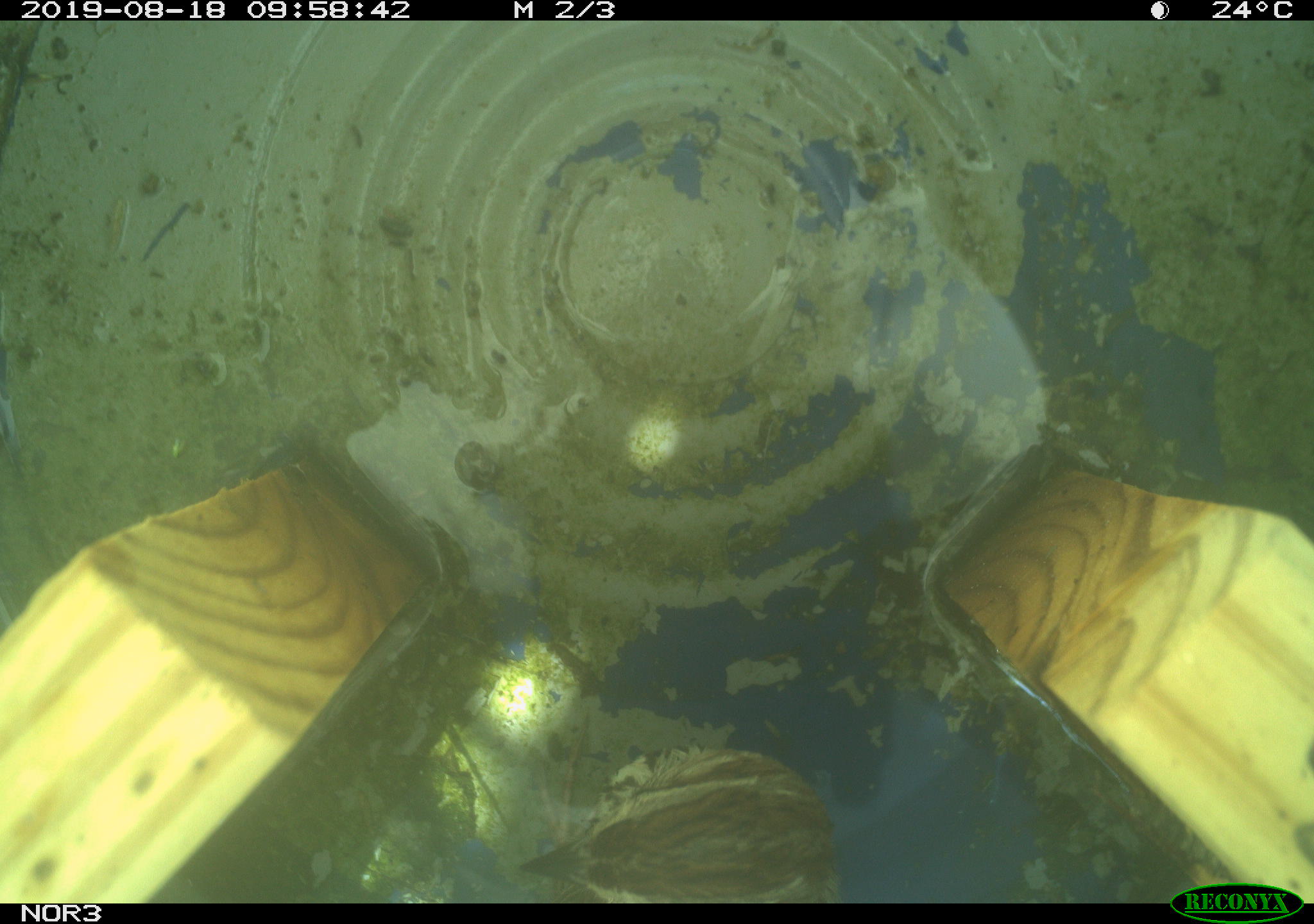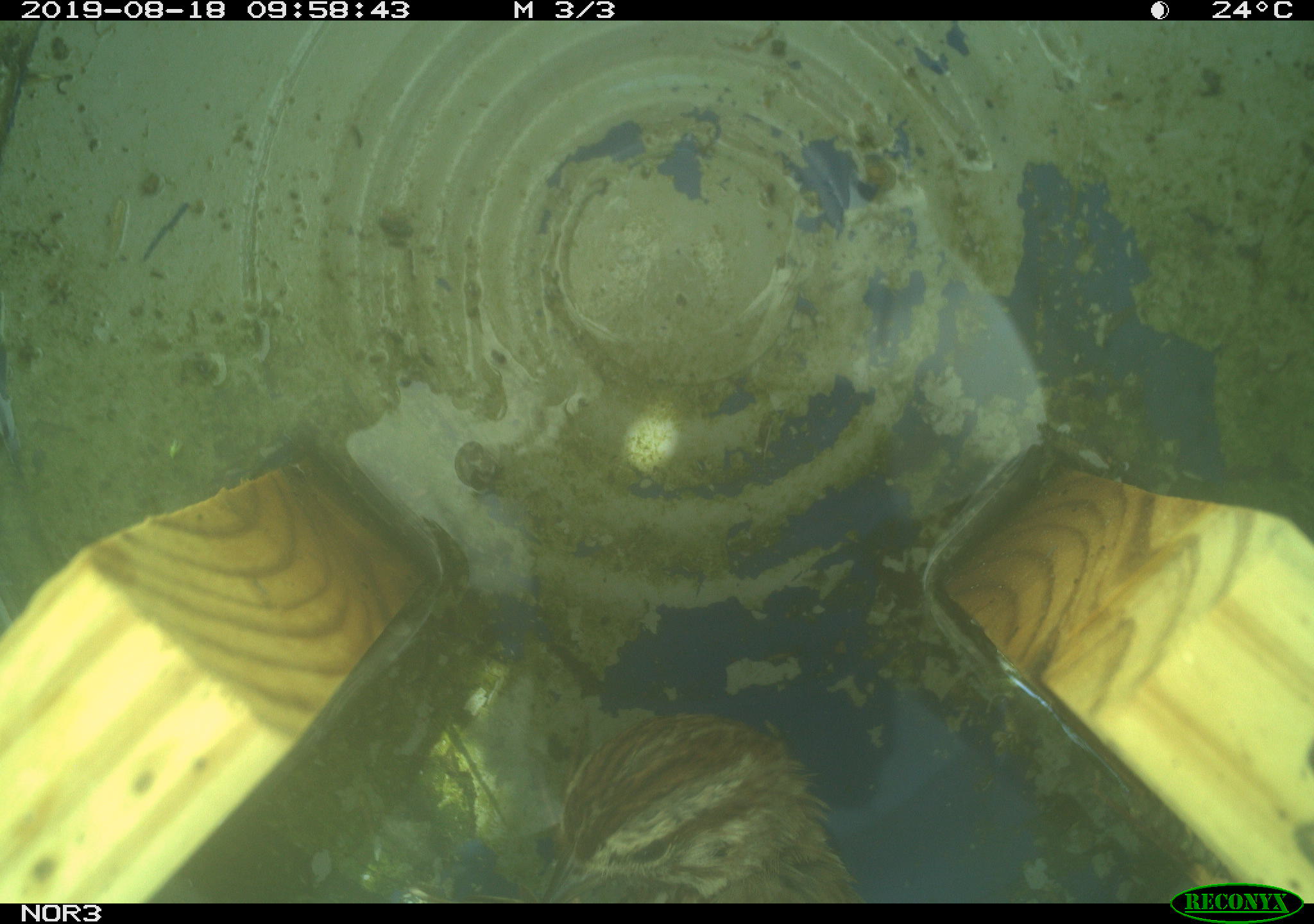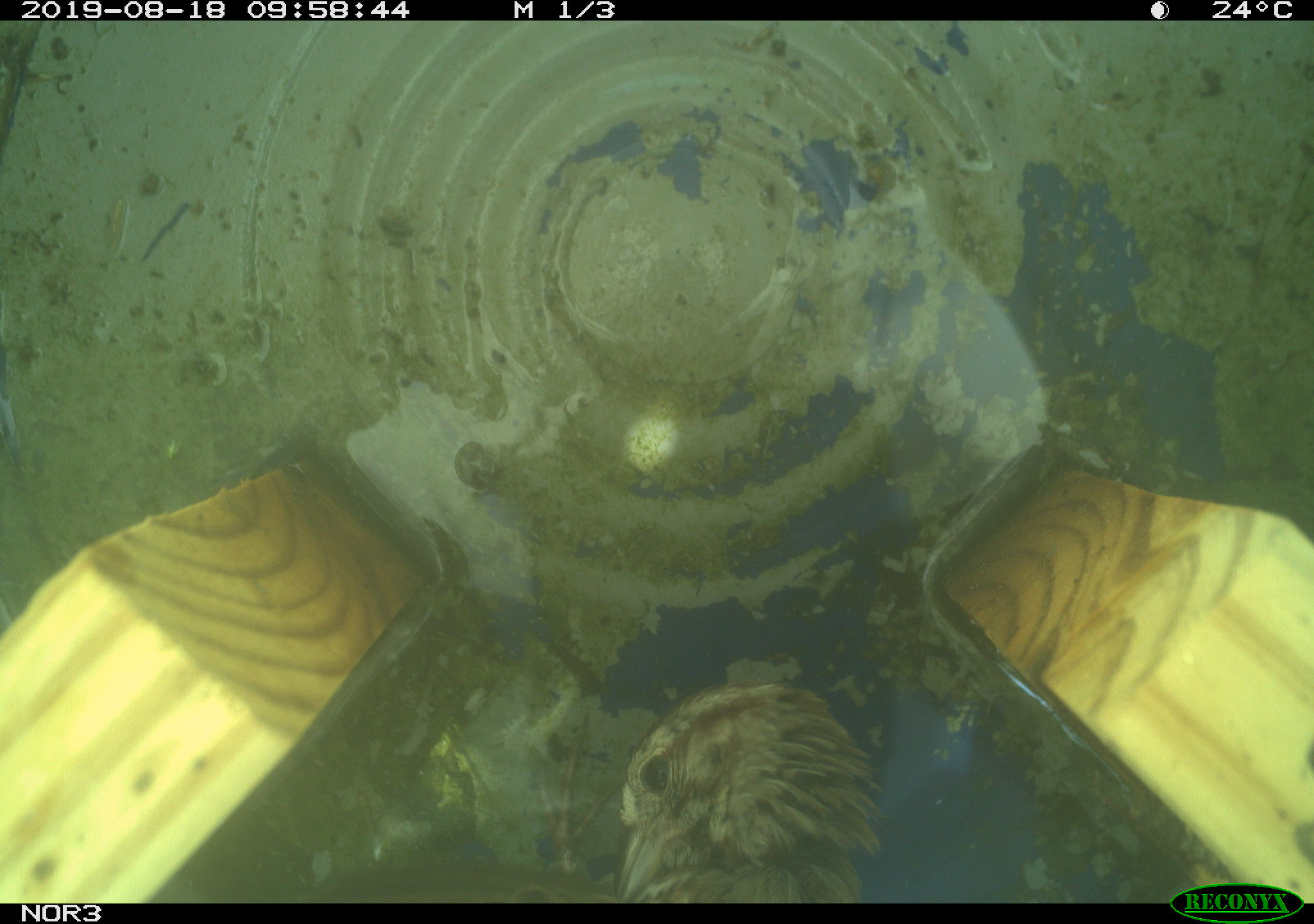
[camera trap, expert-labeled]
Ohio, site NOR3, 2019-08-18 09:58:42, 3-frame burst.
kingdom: Animalia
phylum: Chordata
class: Aves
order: Passeriformes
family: Passerellidae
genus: Melospiza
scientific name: Melospiza melodia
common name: song sparrow